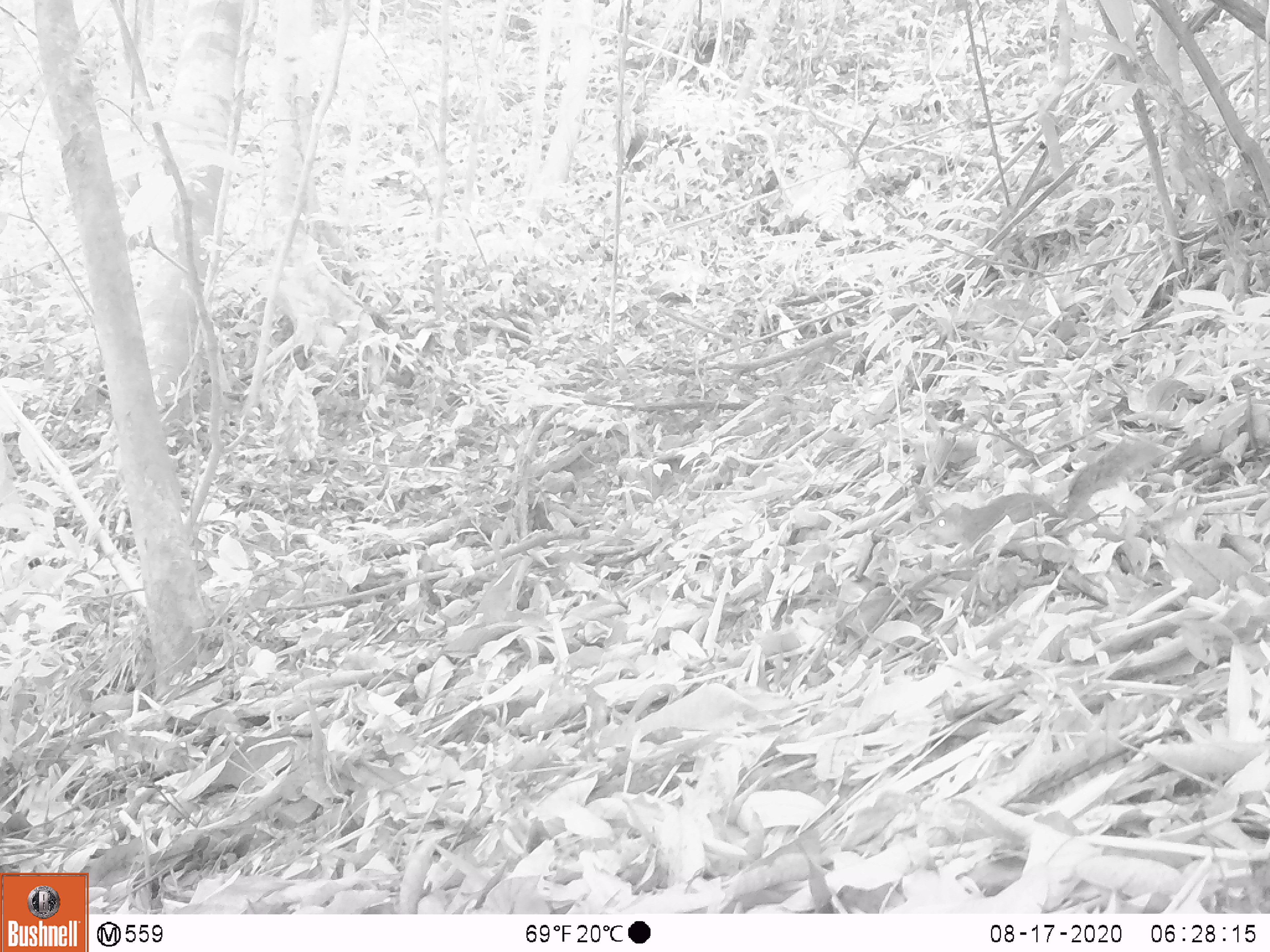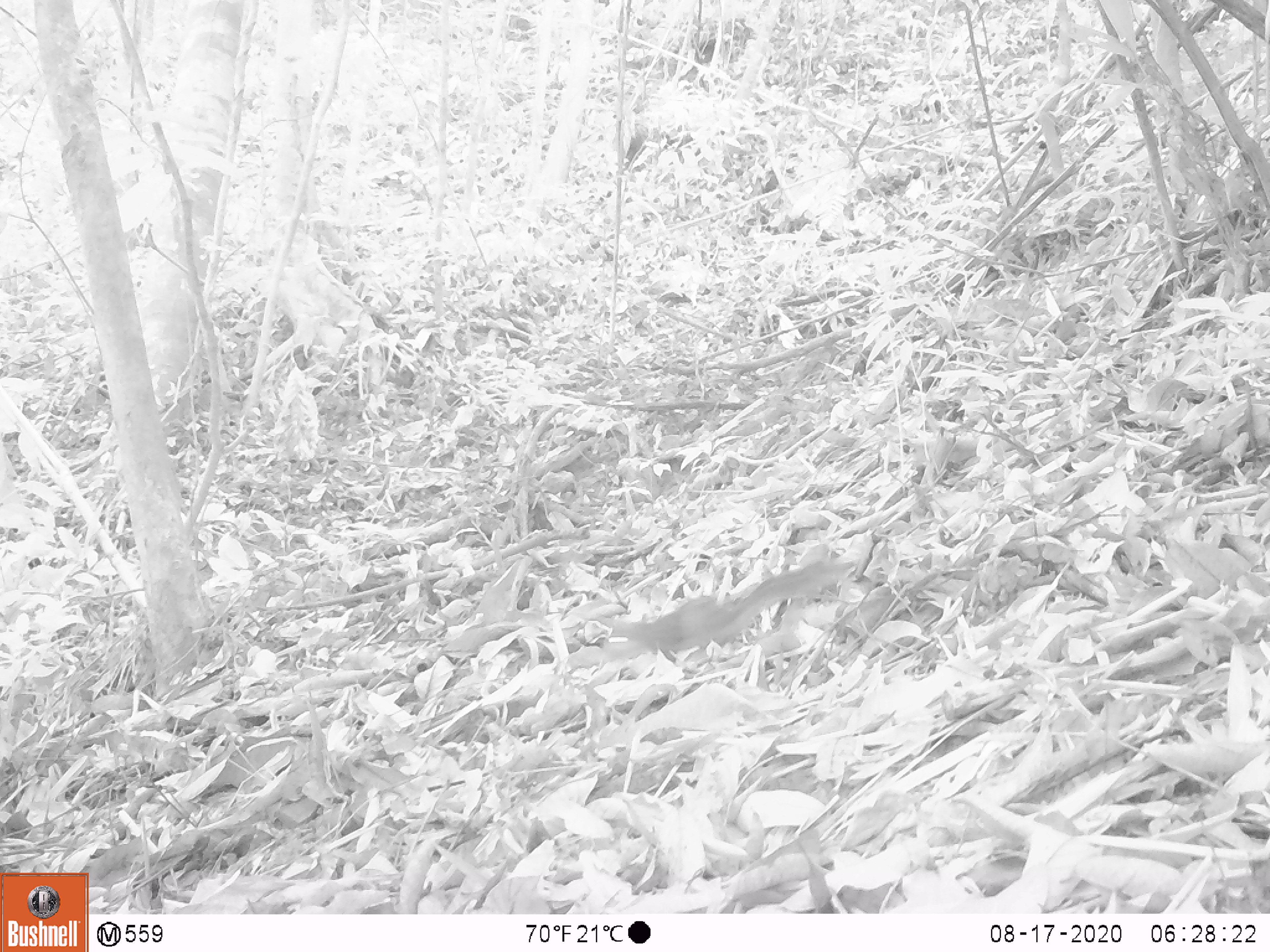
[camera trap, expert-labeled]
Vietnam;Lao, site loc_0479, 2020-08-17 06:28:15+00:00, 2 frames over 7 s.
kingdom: Animalia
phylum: Chordata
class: Mammalia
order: Rodentia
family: Sciuridae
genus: Dremomys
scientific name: Dremomys rufigenis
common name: red-cheeked squirrel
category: red cheeked squirrel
Red cheeked squirrel (red-cheeked squirrel) (Dremomys rufigenis). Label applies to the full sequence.